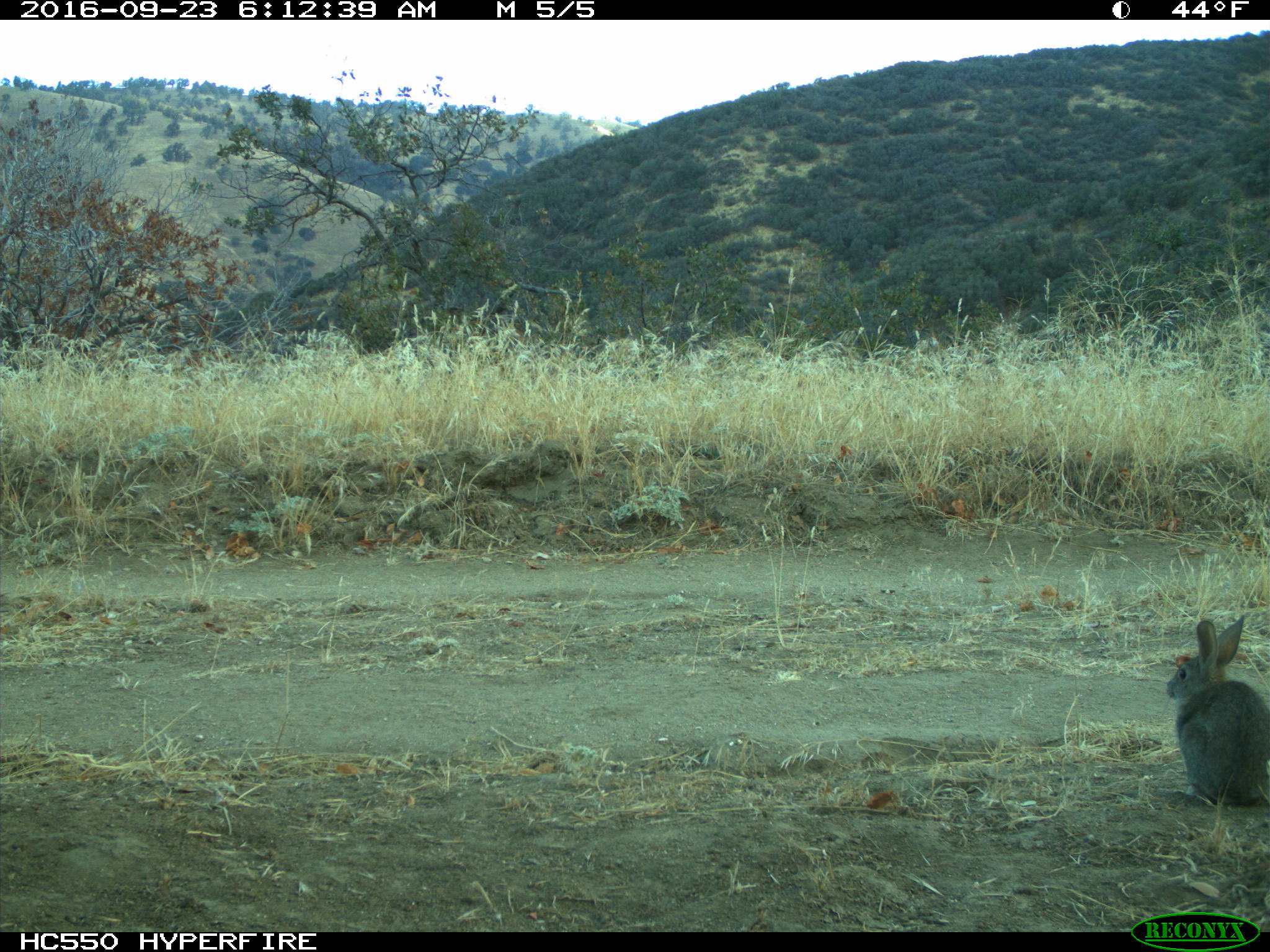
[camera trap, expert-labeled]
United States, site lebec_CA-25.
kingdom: Animalia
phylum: Chordata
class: Mammalia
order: Lagomorpha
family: Leporidae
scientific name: Leporidae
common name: rabbits and hares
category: unidentified rabbit